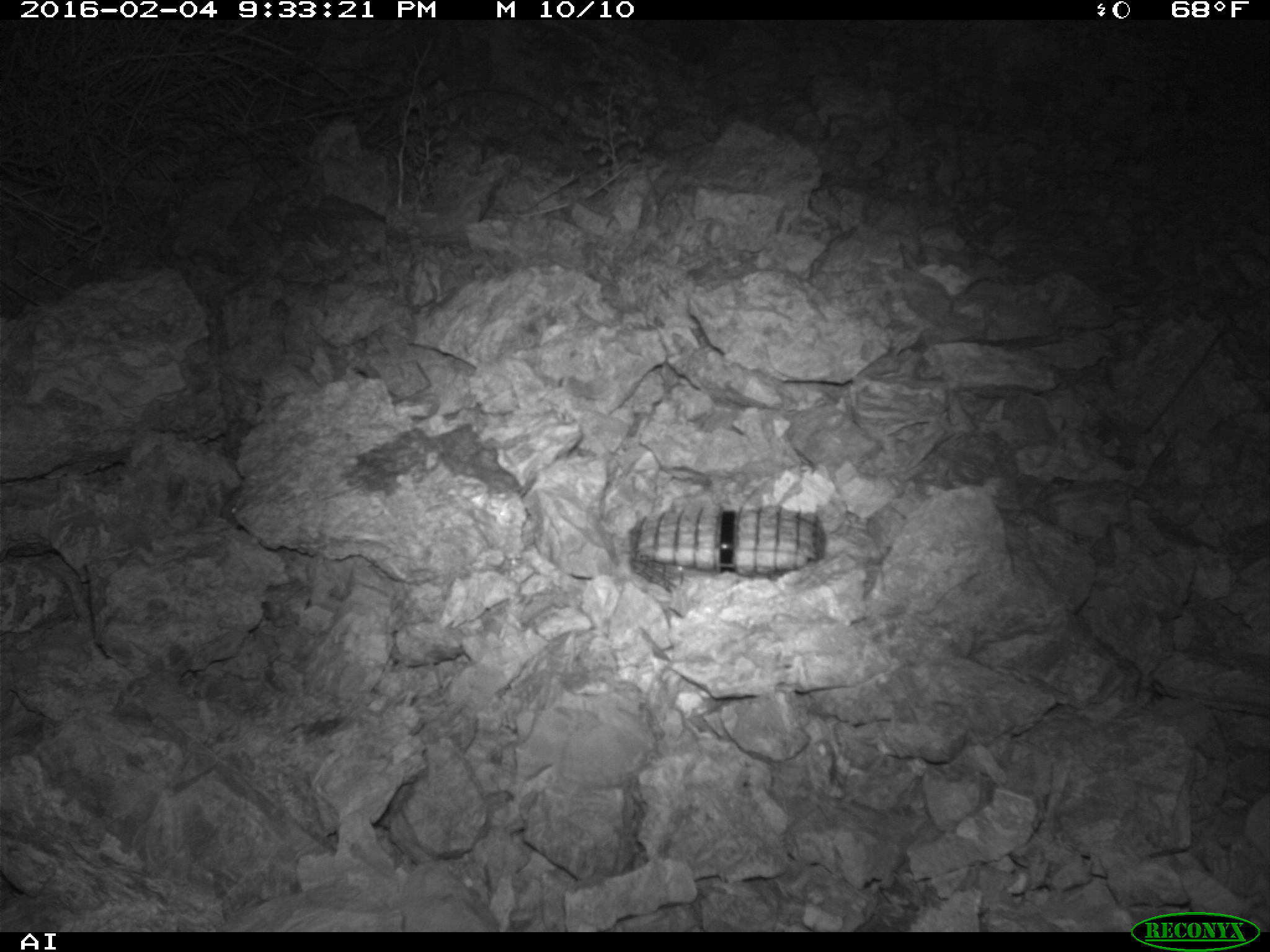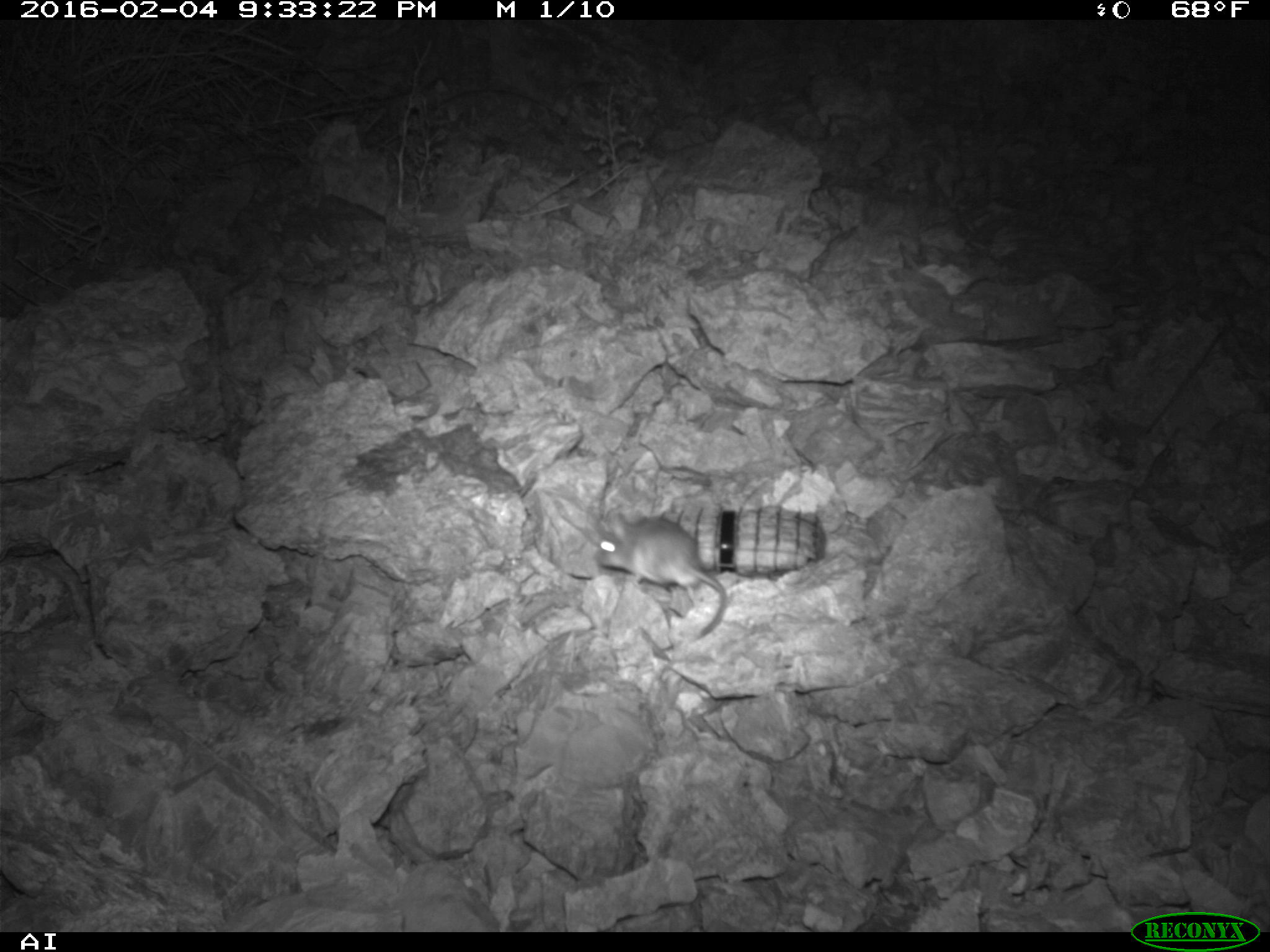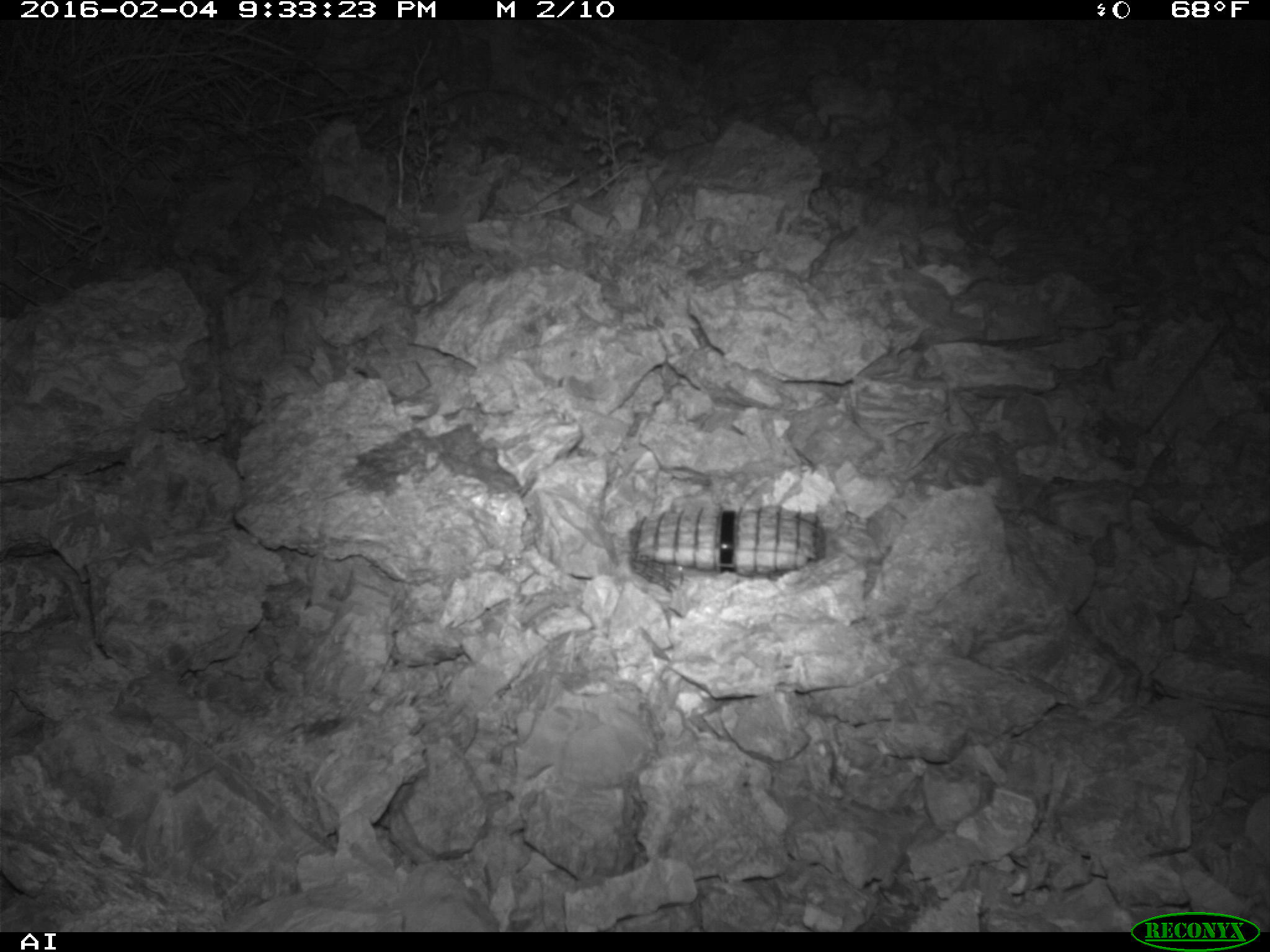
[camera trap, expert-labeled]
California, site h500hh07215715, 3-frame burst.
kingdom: Animalia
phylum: Chordata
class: Mammalia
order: Rodentia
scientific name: Rodentia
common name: rodent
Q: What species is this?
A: Rodent (Rodentia).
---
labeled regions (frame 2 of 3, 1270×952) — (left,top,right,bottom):
rodent: (596,513,729,640)